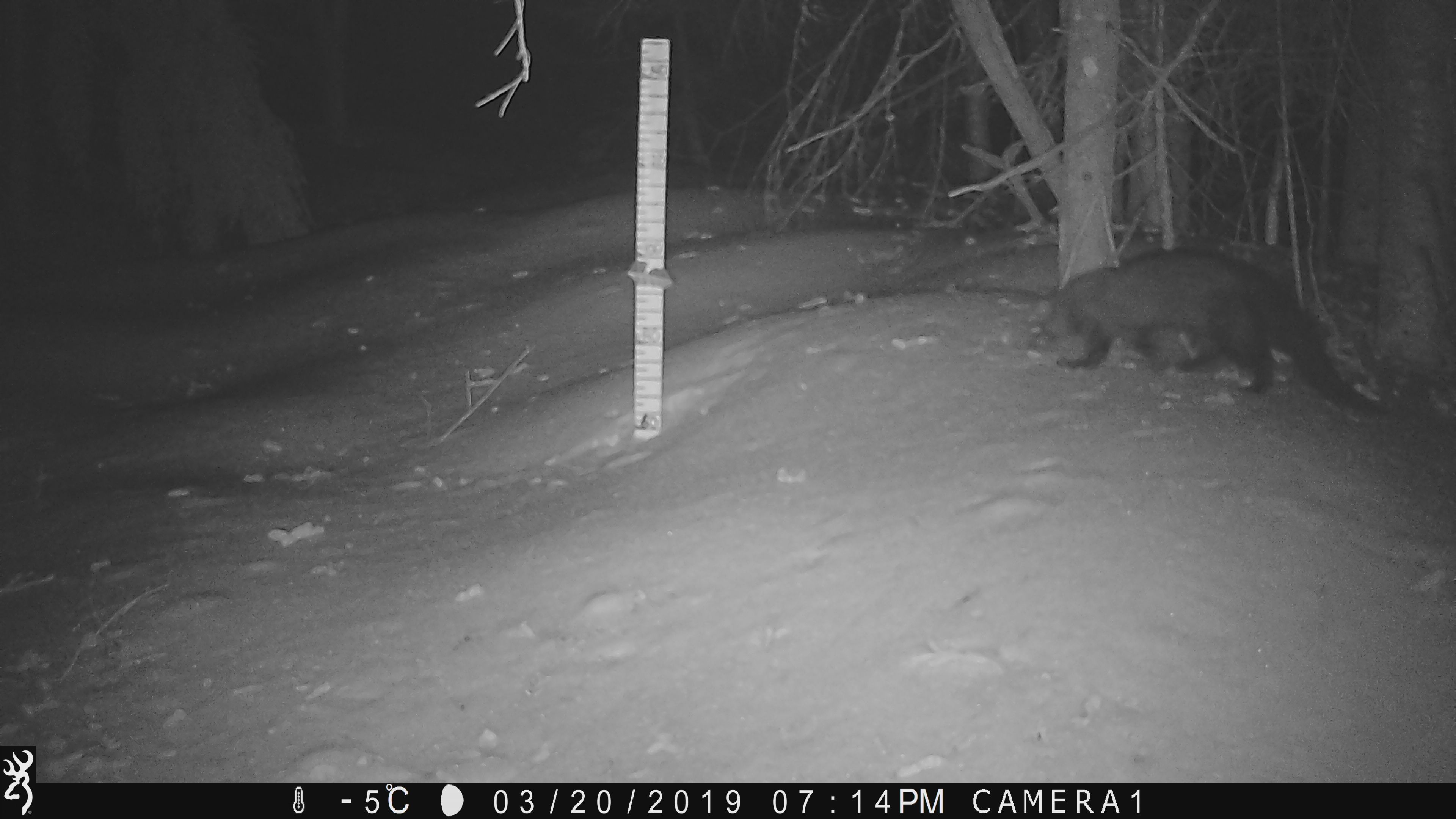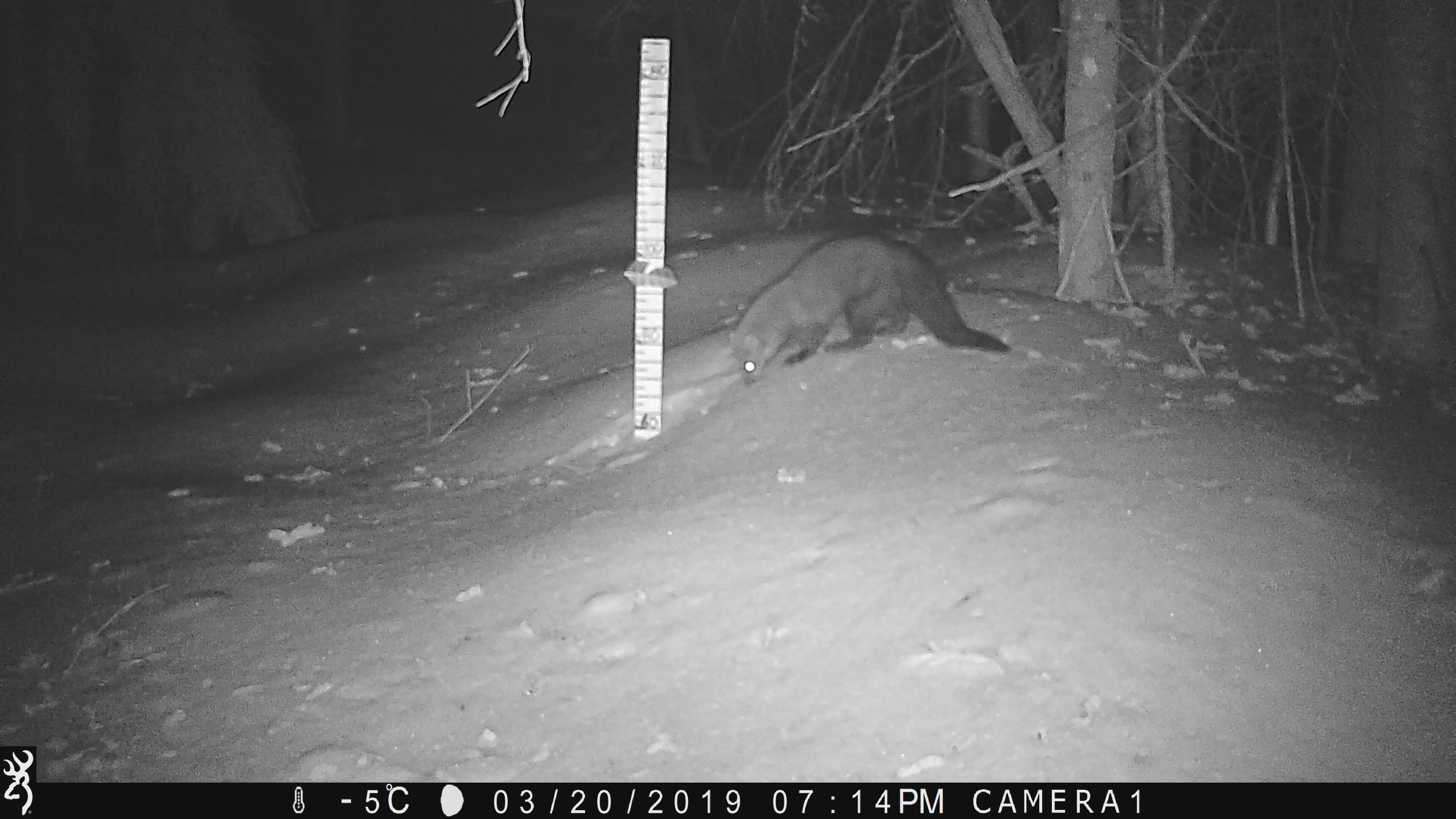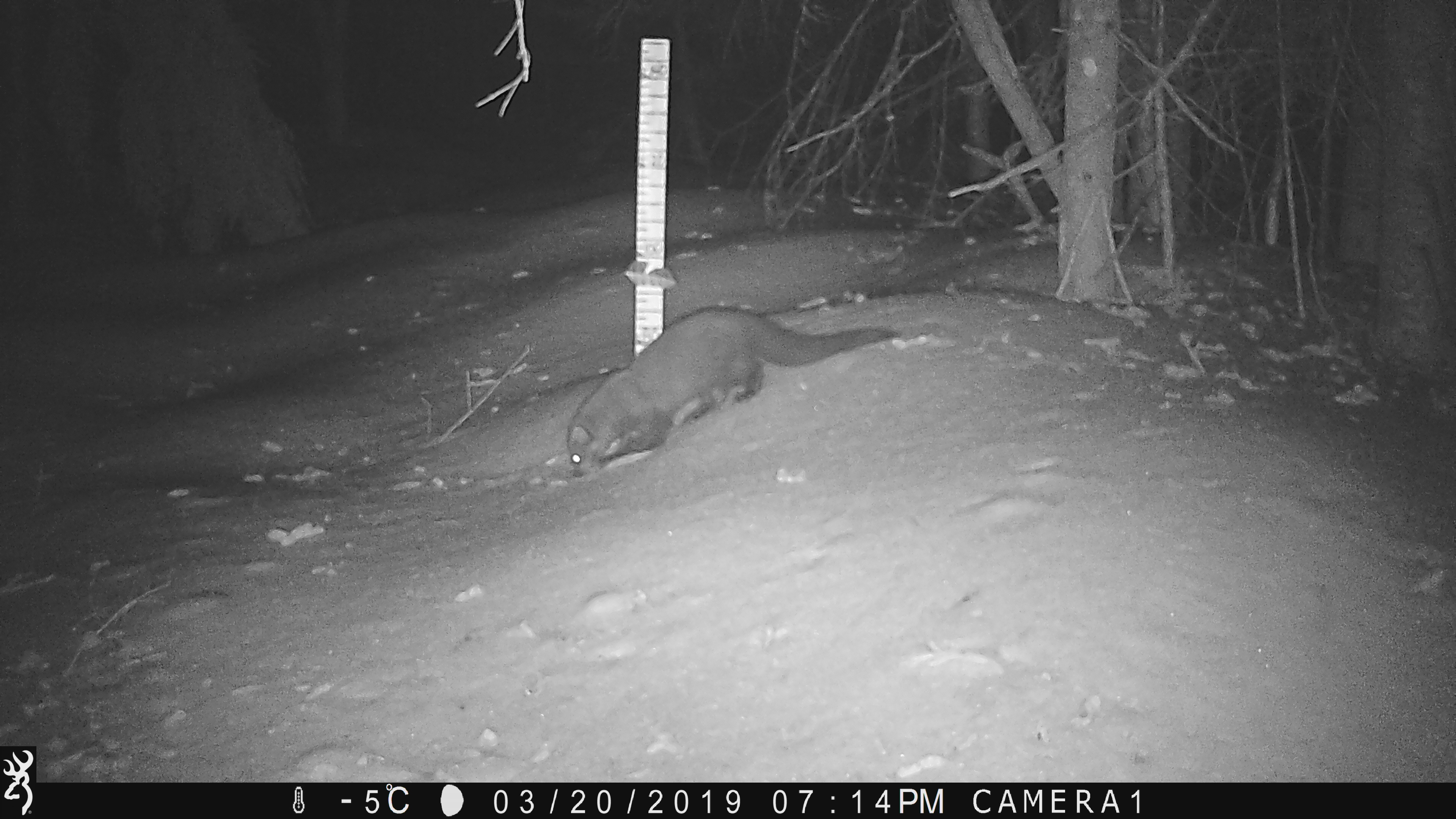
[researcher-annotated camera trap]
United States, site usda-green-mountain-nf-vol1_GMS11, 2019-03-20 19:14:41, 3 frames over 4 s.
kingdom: Animalia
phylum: Chordata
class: Mammalia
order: Carnivora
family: Mustelidae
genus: Pekania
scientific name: Pekania pennanti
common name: fisher